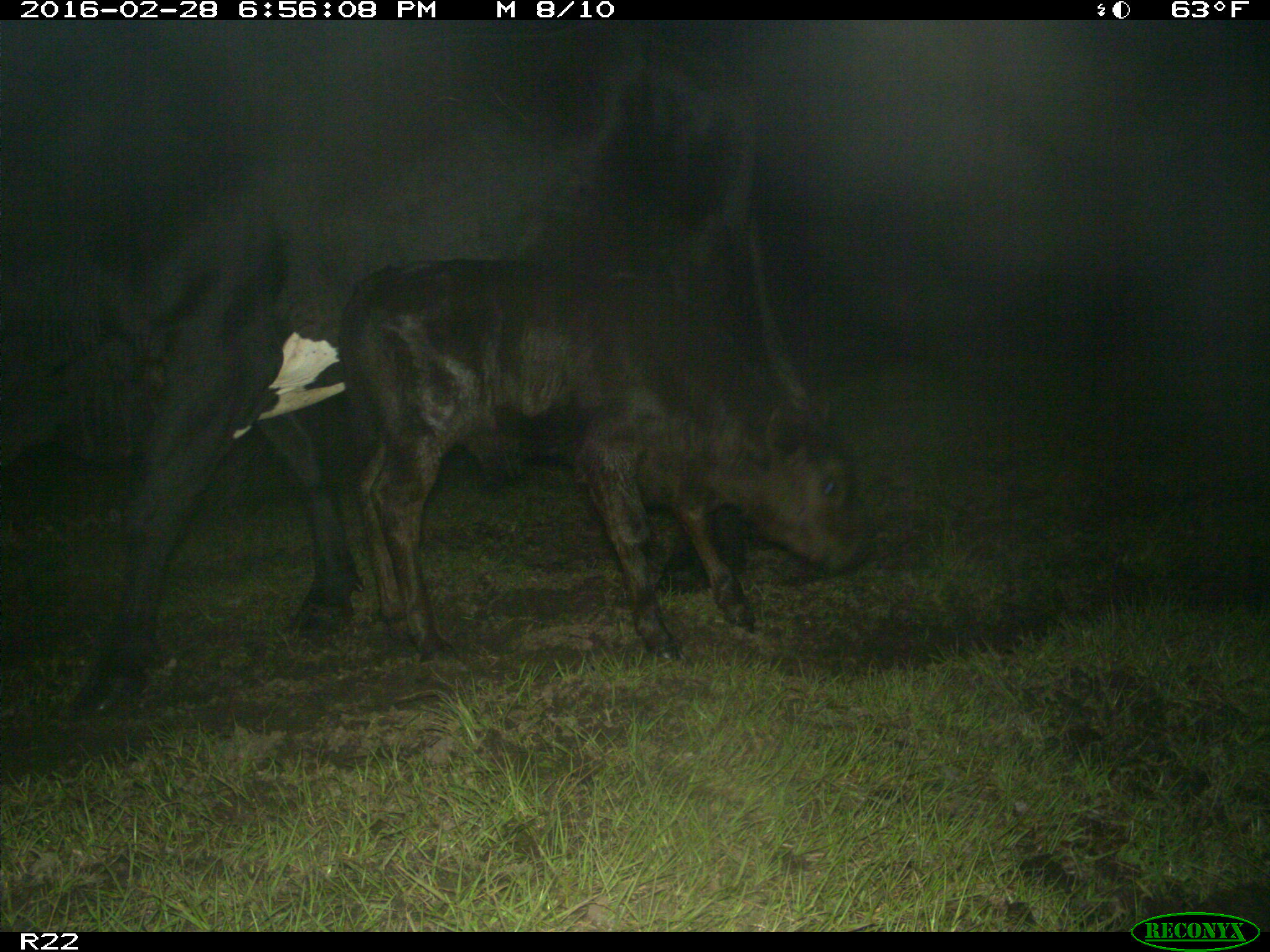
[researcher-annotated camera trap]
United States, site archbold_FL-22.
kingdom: Animalia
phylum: Chordata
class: Mammalia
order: Artiodactyla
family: Bovidae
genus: Bos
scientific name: Bos taurus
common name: domestic cow